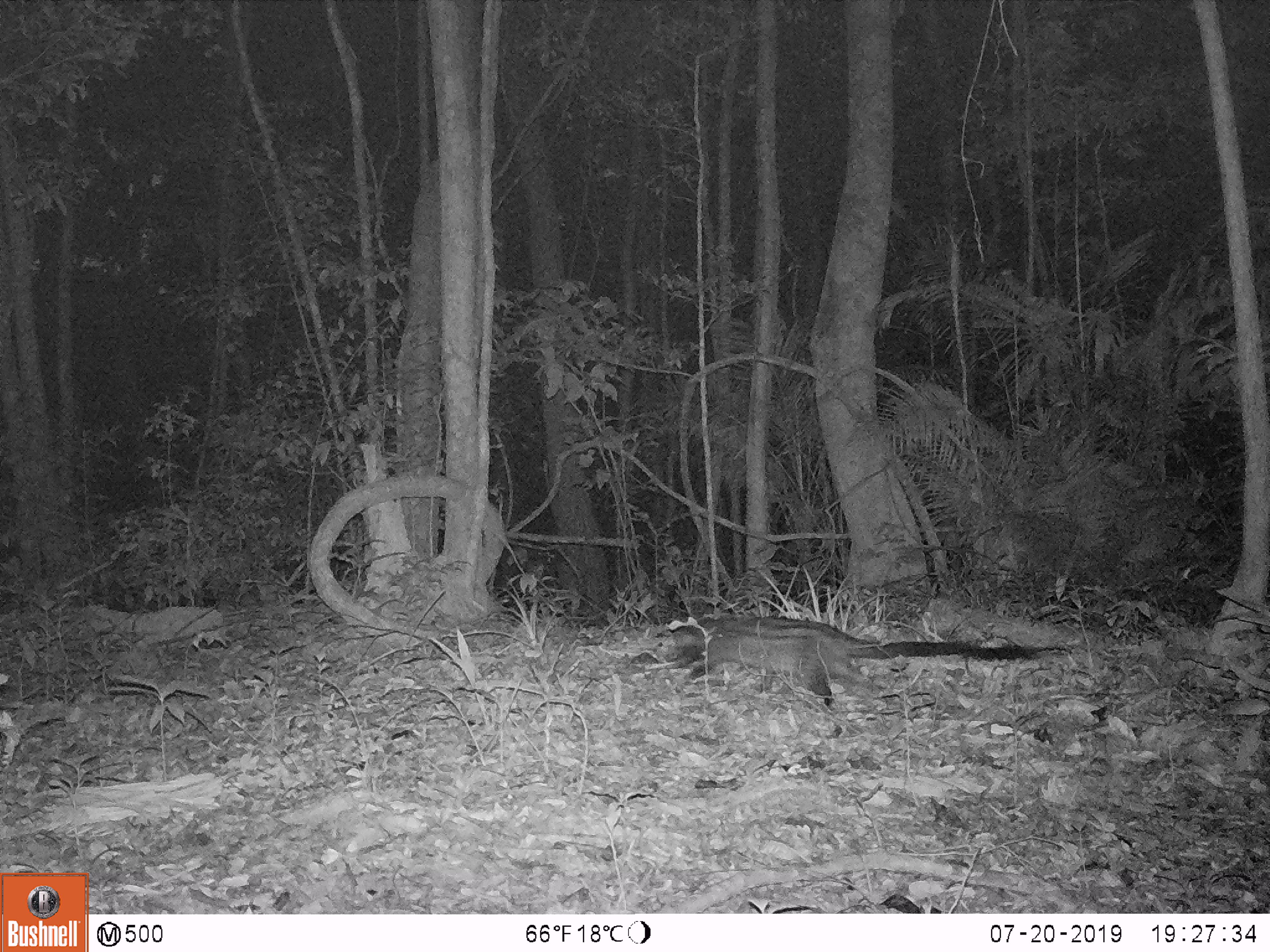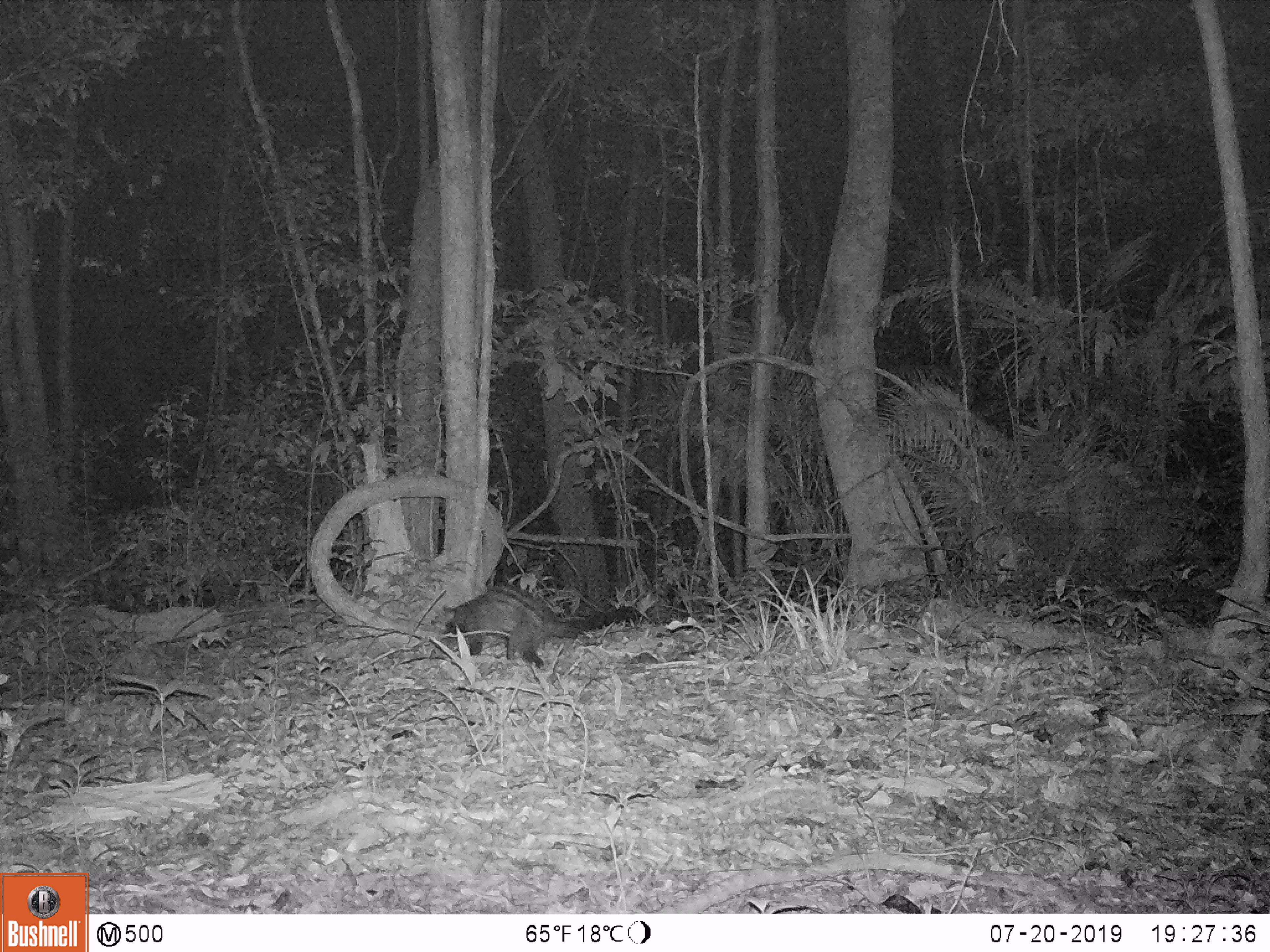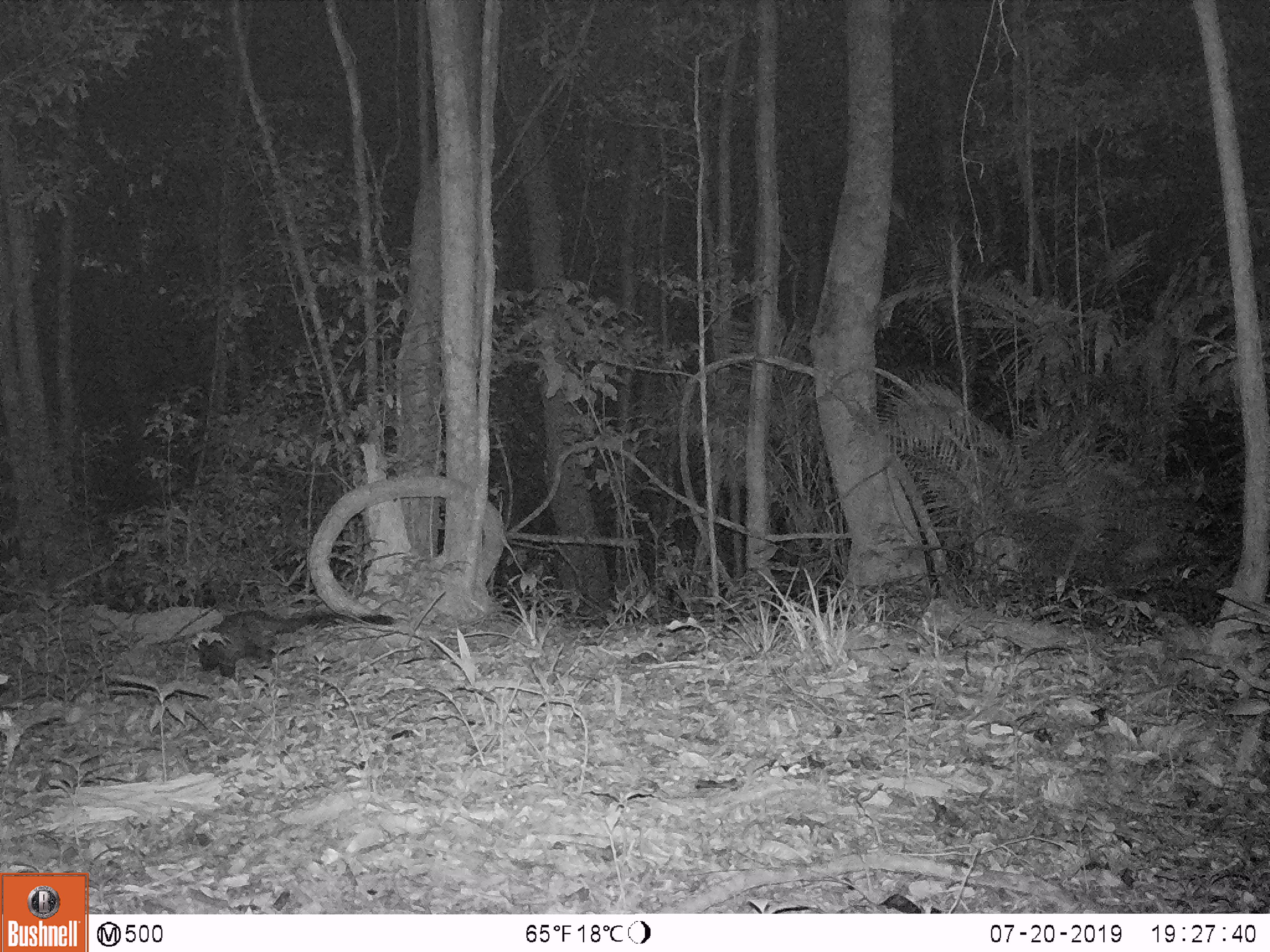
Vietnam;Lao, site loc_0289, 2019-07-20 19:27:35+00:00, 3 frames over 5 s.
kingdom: Animalia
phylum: Chordata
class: Mammalia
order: Carnivora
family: Viverridae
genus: Paradoxurus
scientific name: Paradoxurus hermaphroditus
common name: common palm civet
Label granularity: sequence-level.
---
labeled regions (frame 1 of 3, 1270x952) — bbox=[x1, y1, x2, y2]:
common palm civet: bbox=[653, 616, 1037, 707]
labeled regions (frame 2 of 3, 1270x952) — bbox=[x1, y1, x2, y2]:
common palm civet: bbox=[441, 584, 641, 667]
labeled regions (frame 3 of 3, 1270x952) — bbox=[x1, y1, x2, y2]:
common palm civet: bbox=[189, 609, 395, 680]